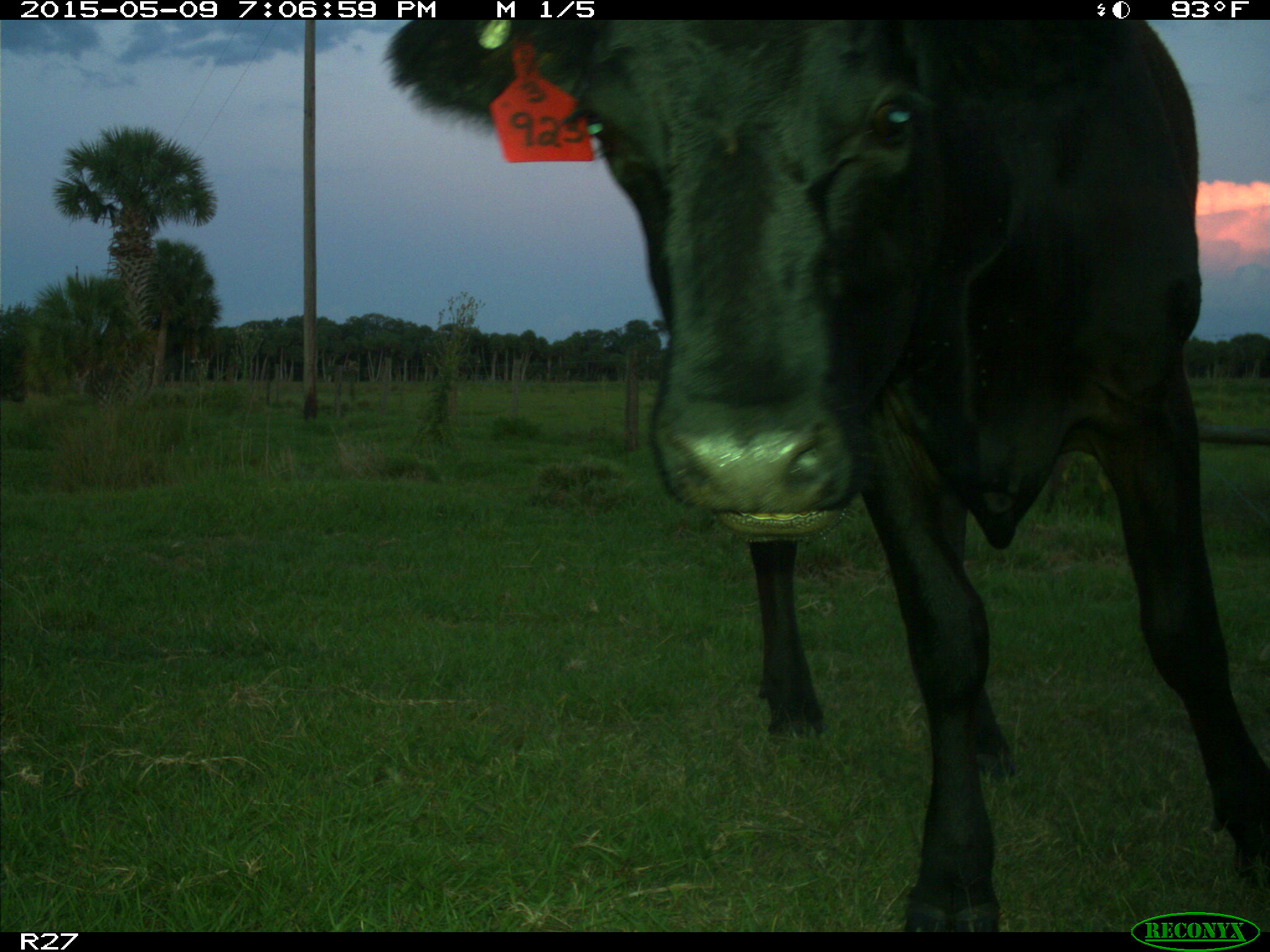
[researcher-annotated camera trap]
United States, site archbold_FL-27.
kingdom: Animalia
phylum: Chordata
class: Mammalia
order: Artiodactyla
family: Bovidae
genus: Bos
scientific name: Bos taurus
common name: domestic cow